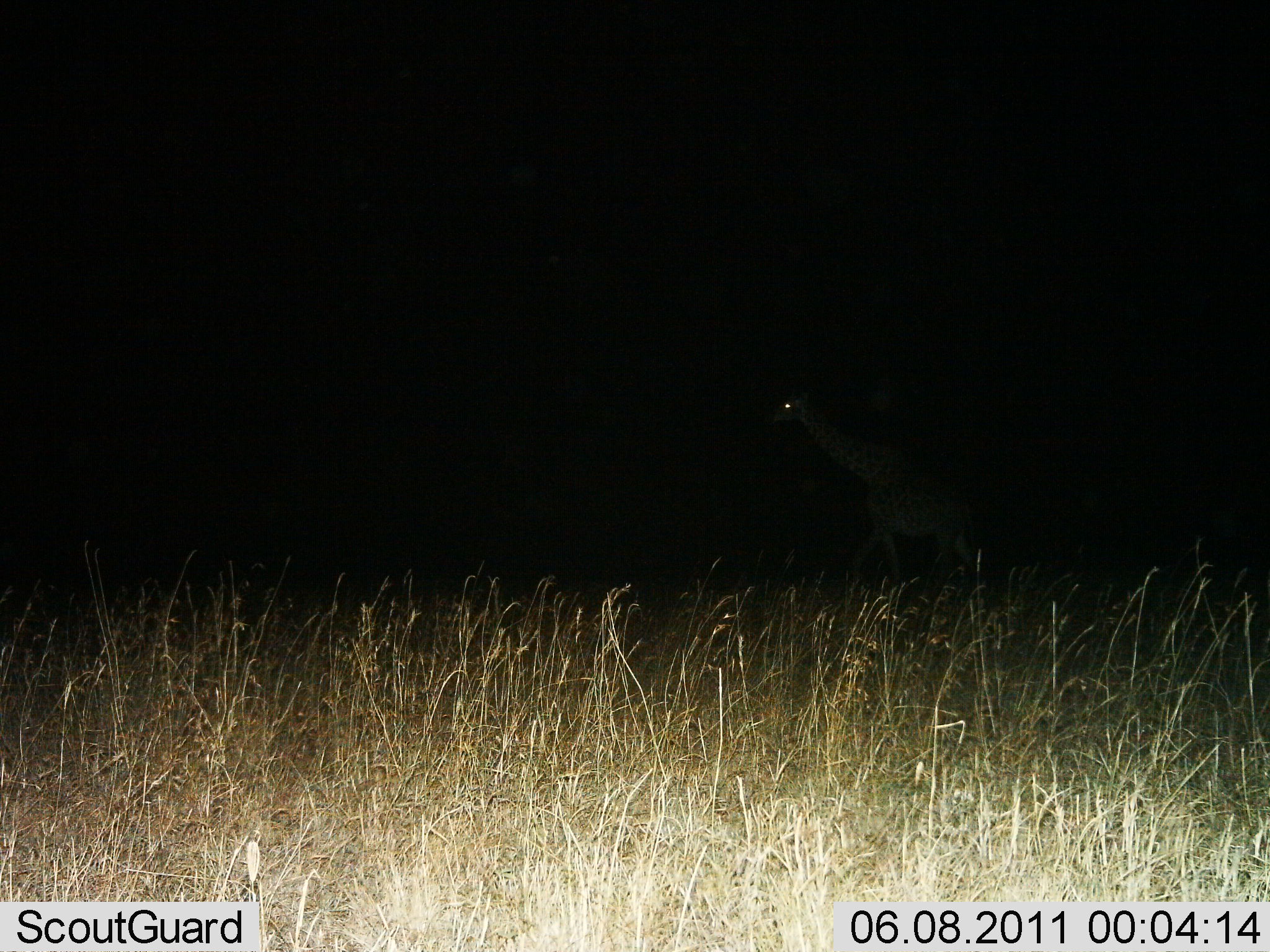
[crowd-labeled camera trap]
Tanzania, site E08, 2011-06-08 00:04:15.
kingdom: Animalia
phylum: Chordata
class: Mammalia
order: Artiodactyla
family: Giraffidae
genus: Giraffa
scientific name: Giraffa camelopardalis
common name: giraffe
Giraffe (Giraffa camelopardalis), count 1. Behavior (volunteer vote fractions): standing 31%, resting 0%, moving 69%, interacting 0%. Young present (vote fraction): 0%. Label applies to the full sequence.